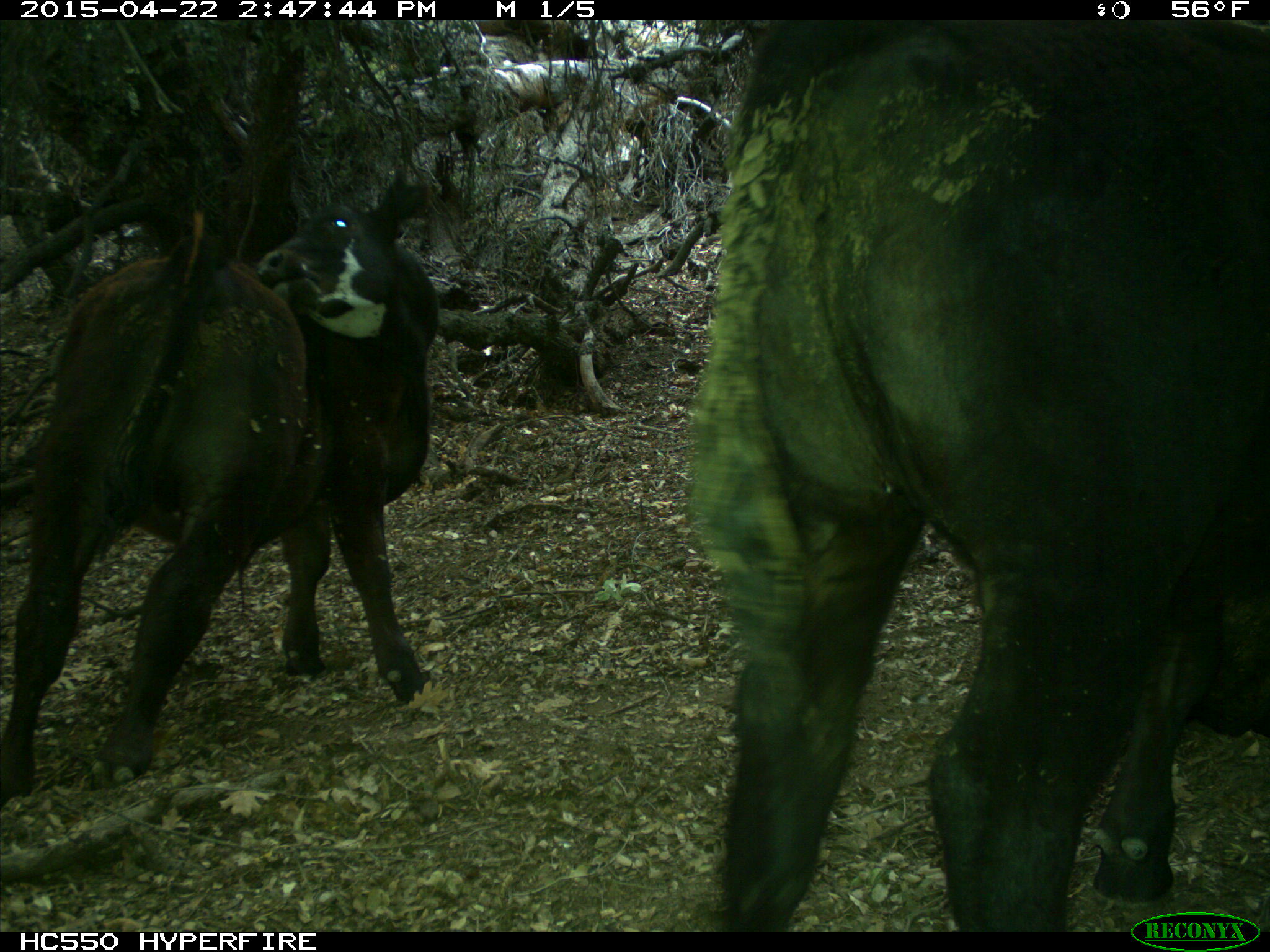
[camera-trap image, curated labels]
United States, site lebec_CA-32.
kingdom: Animalia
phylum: Chordata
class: Mammalia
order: Artiodactyla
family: Bovidae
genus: Bos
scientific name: Bos taurus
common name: domestic cow